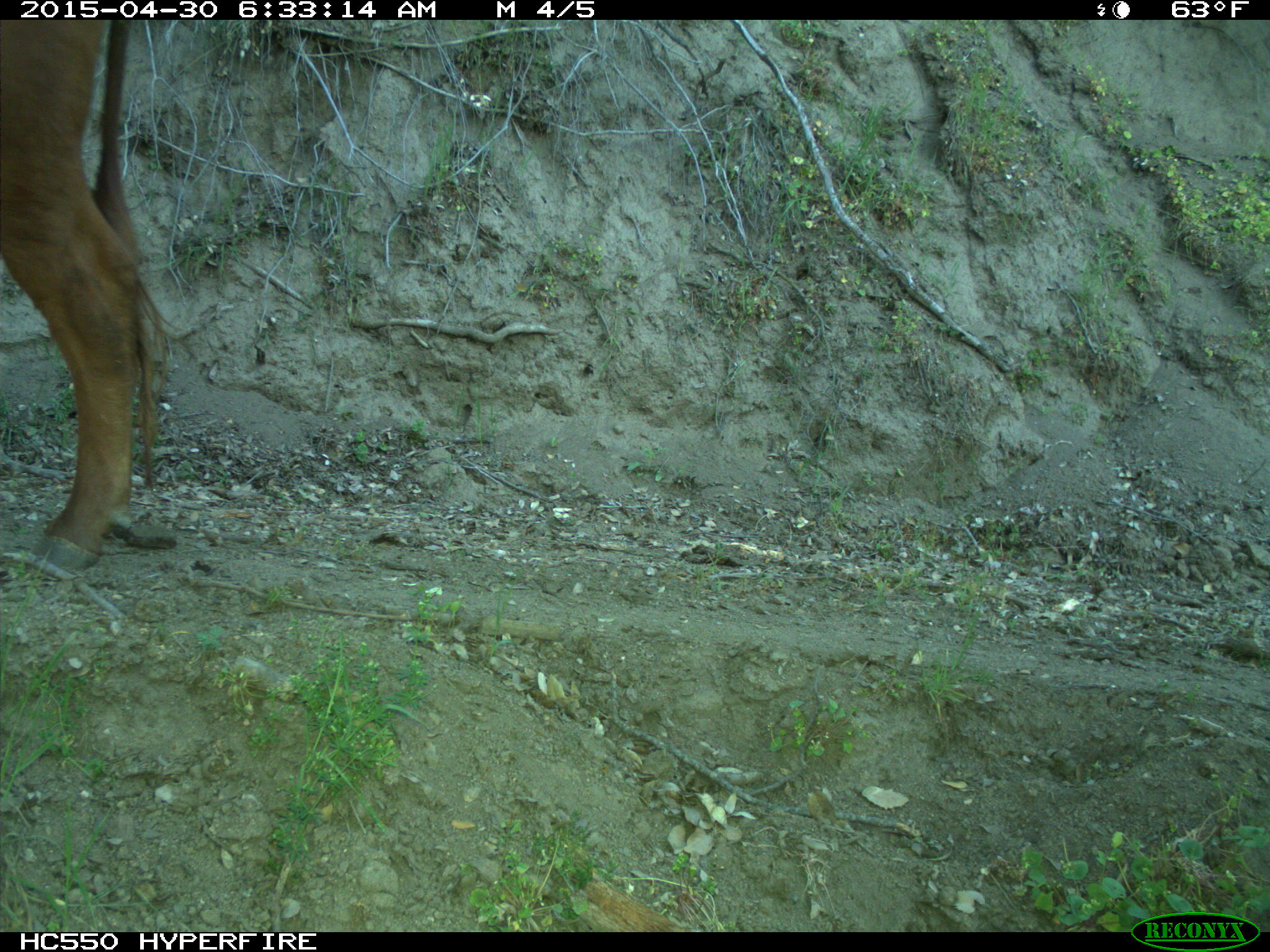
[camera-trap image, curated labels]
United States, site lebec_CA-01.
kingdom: Animalia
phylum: Chordata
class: Mammalia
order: Artiodactyla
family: Bovidae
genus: Bos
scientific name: Bos taurus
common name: domestic cow